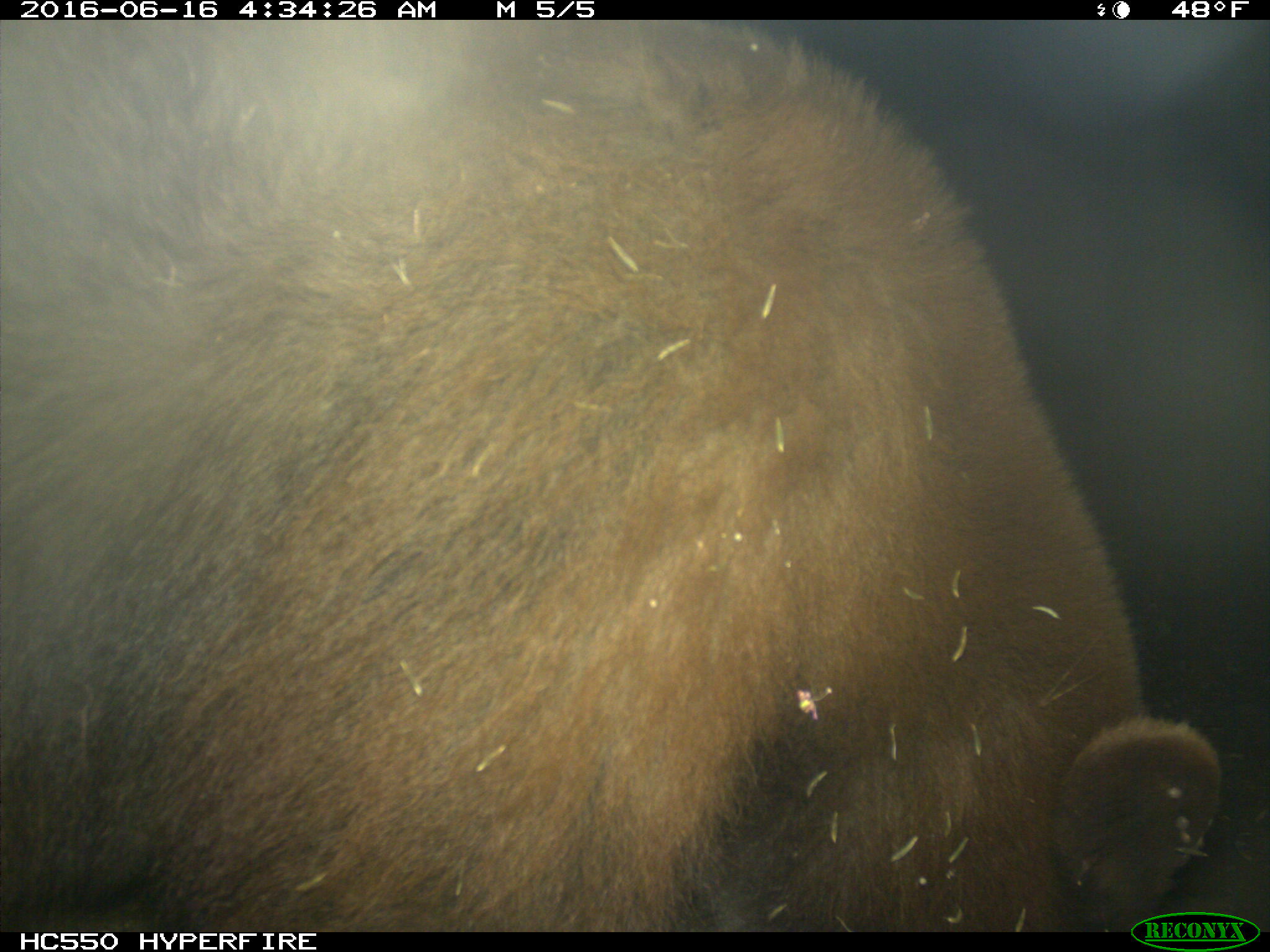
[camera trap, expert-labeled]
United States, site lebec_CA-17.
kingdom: Animalia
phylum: Chordata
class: Mammalia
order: Carnivora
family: Ursidae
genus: Ursus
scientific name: Ursus americanus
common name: american black bear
Ursus americanus (american black bear).